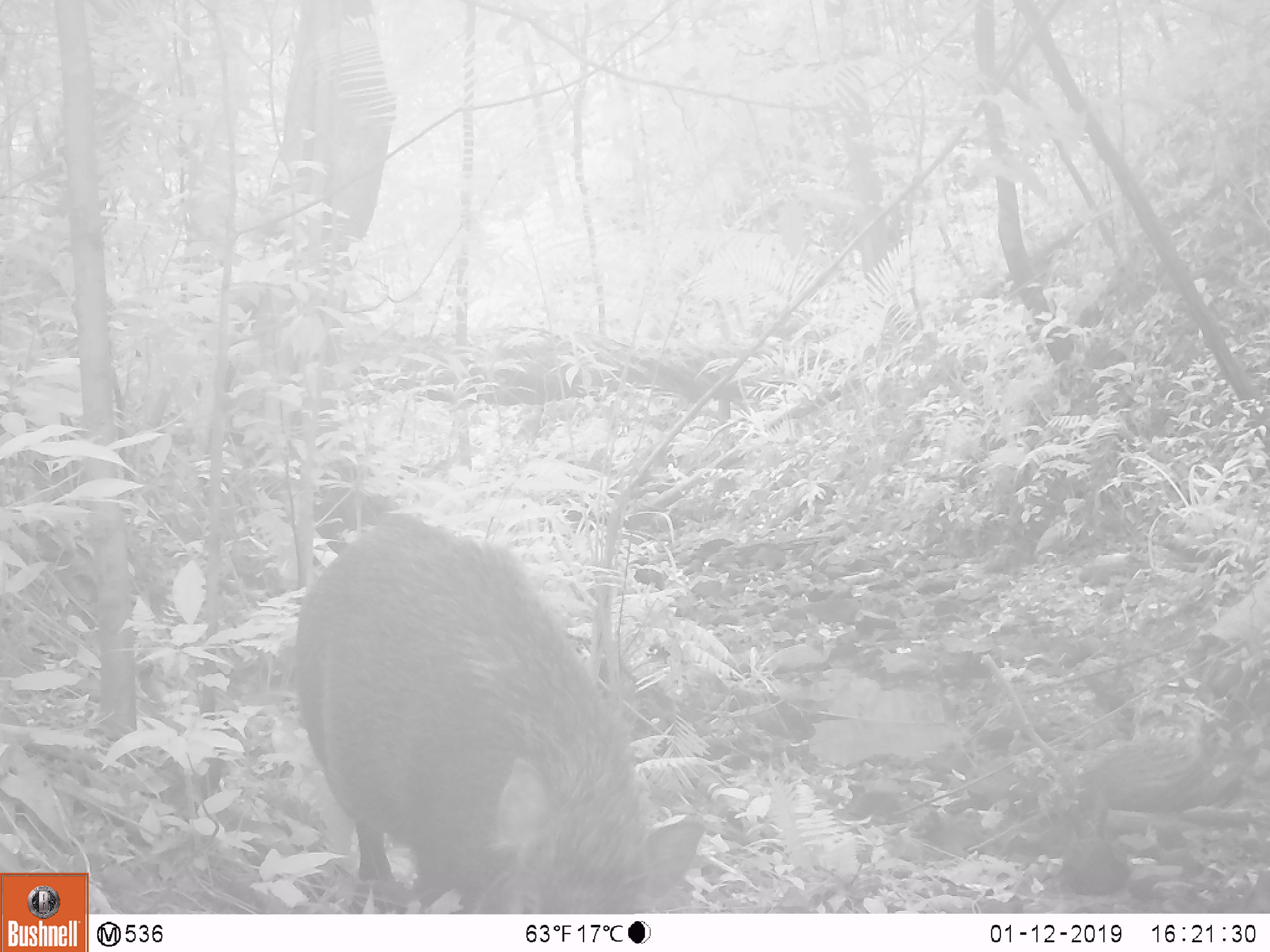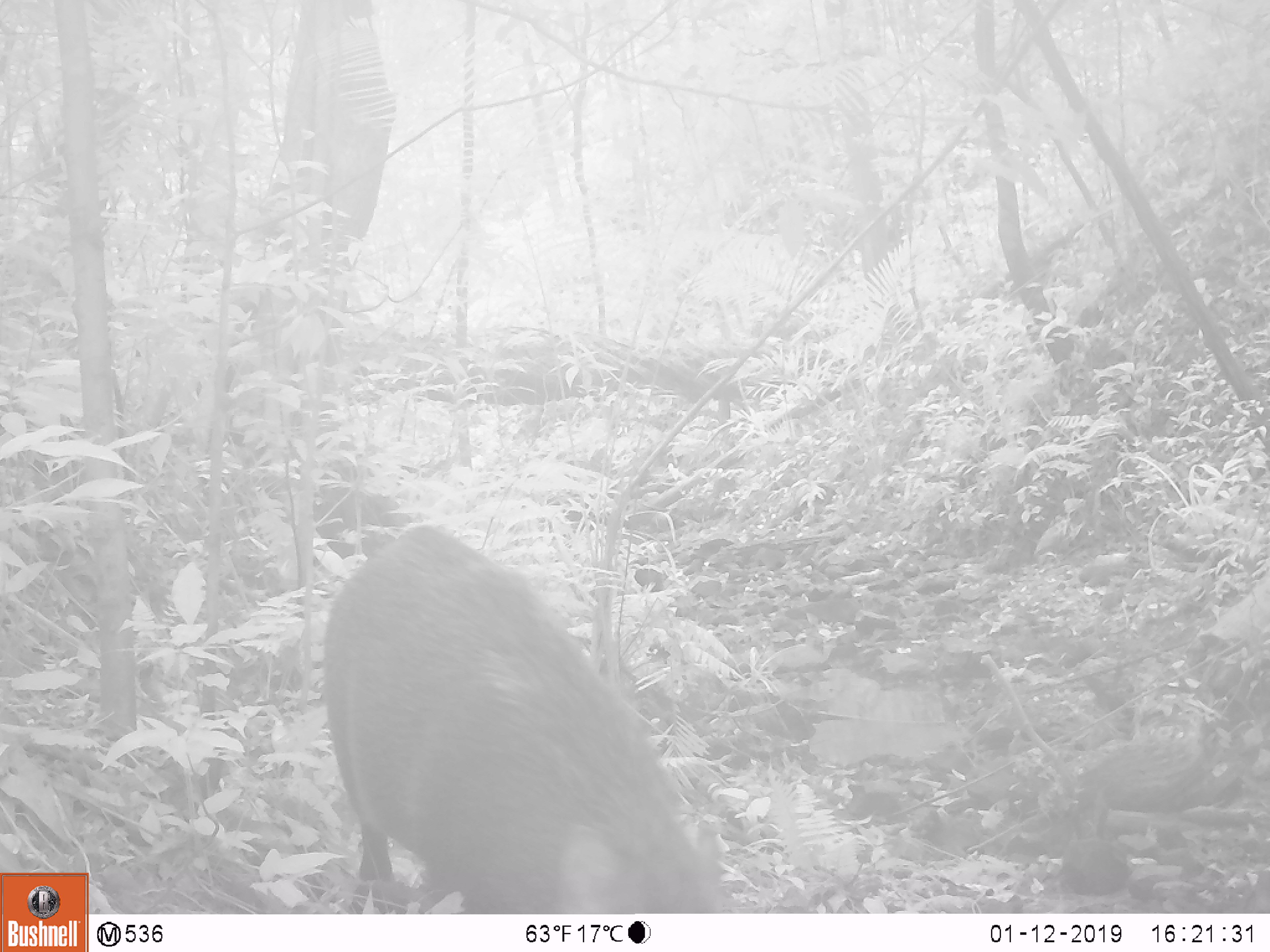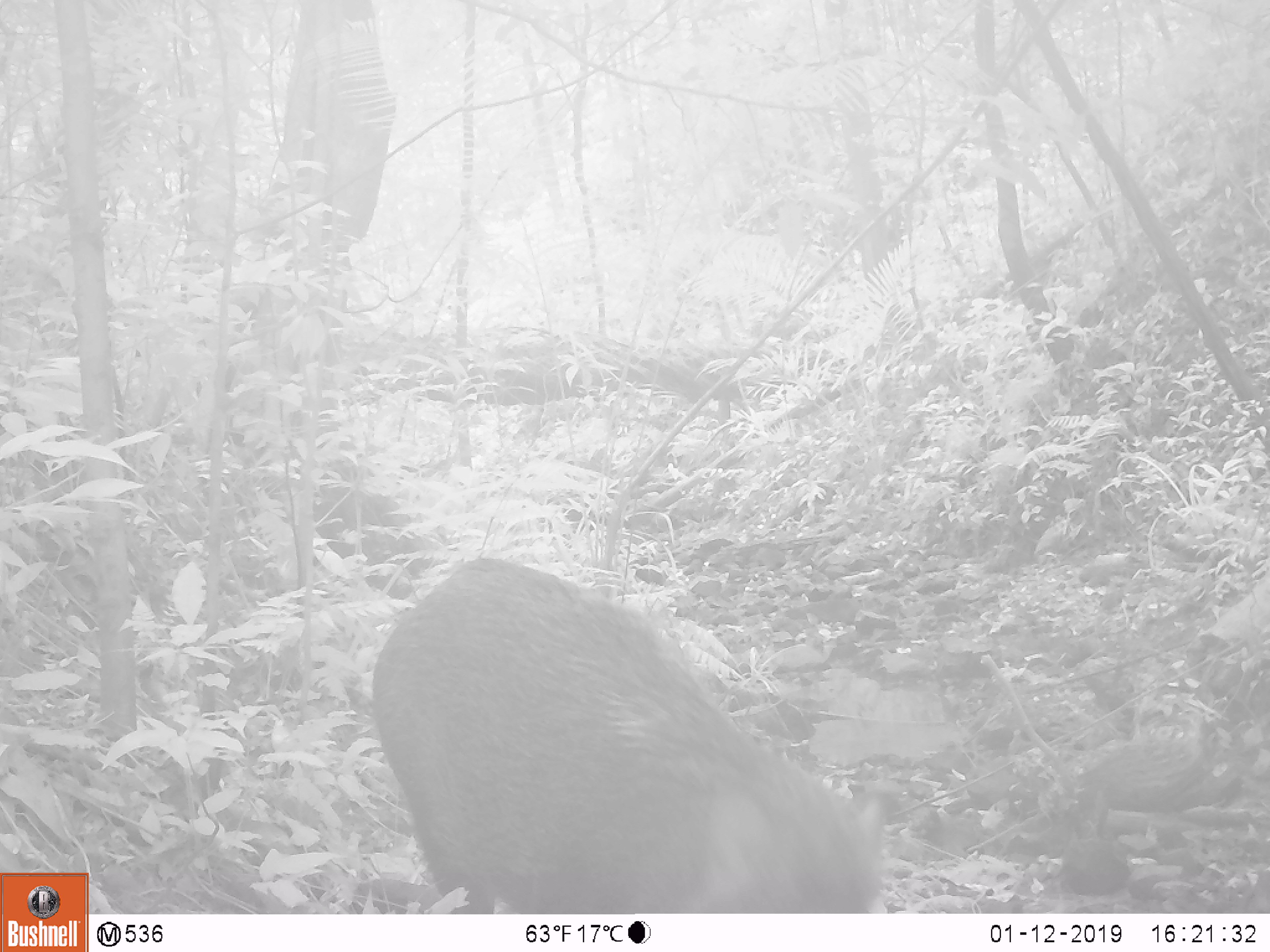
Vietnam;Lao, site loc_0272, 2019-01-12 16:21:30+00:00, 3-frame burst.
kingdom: Animalia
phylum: Chordata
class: Mammalia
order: Artiodactyla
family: Suidae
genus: Sus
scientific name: Sus scrofa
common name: eurasian wild pig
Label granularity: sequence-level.